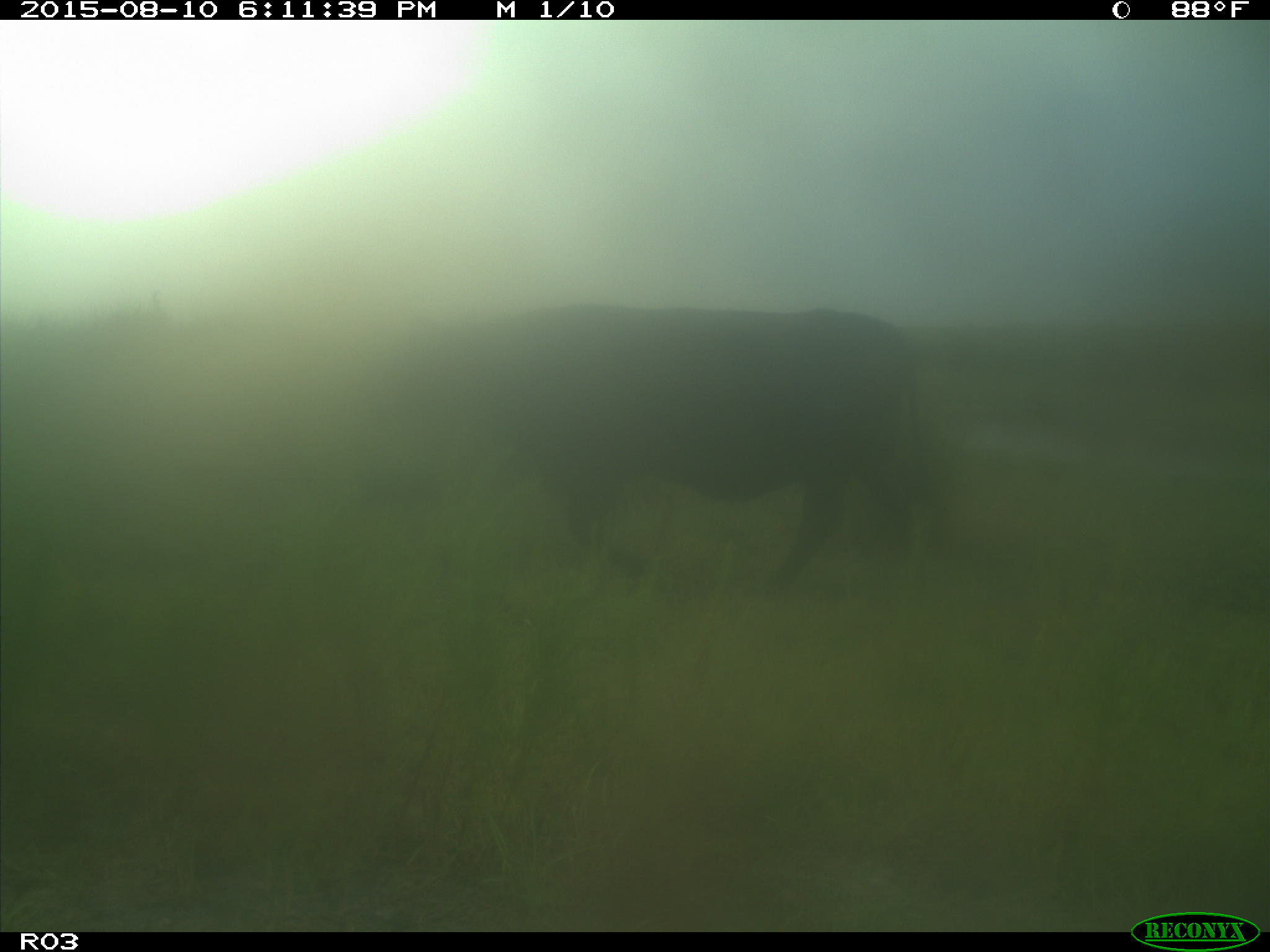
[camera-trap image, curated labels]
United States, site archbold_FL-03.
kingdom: Animalia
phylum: Chordata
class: Mammalia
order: Artiodactyla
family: Bovidae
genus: Bos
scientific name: Bos taurus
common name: domestic cow